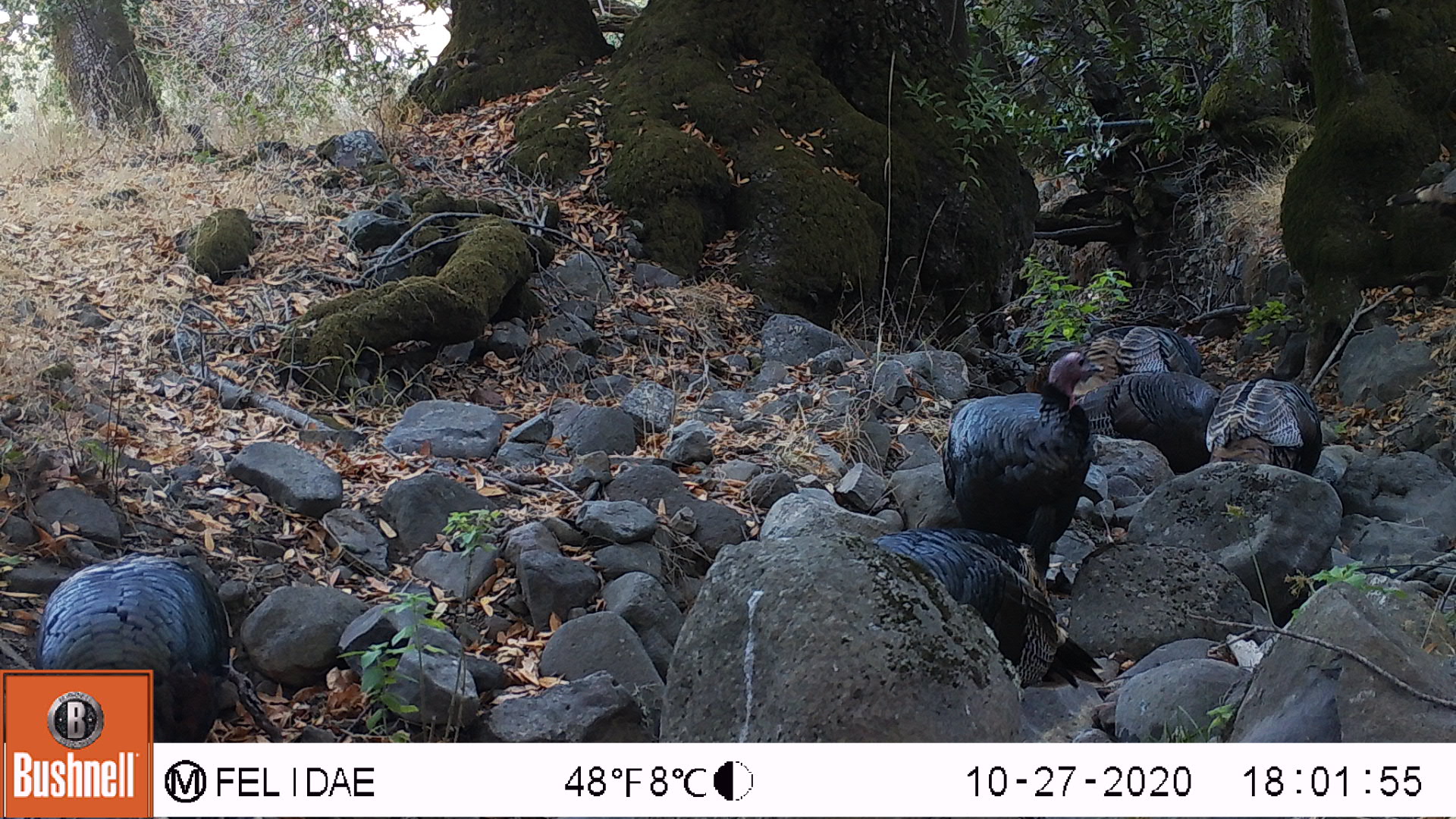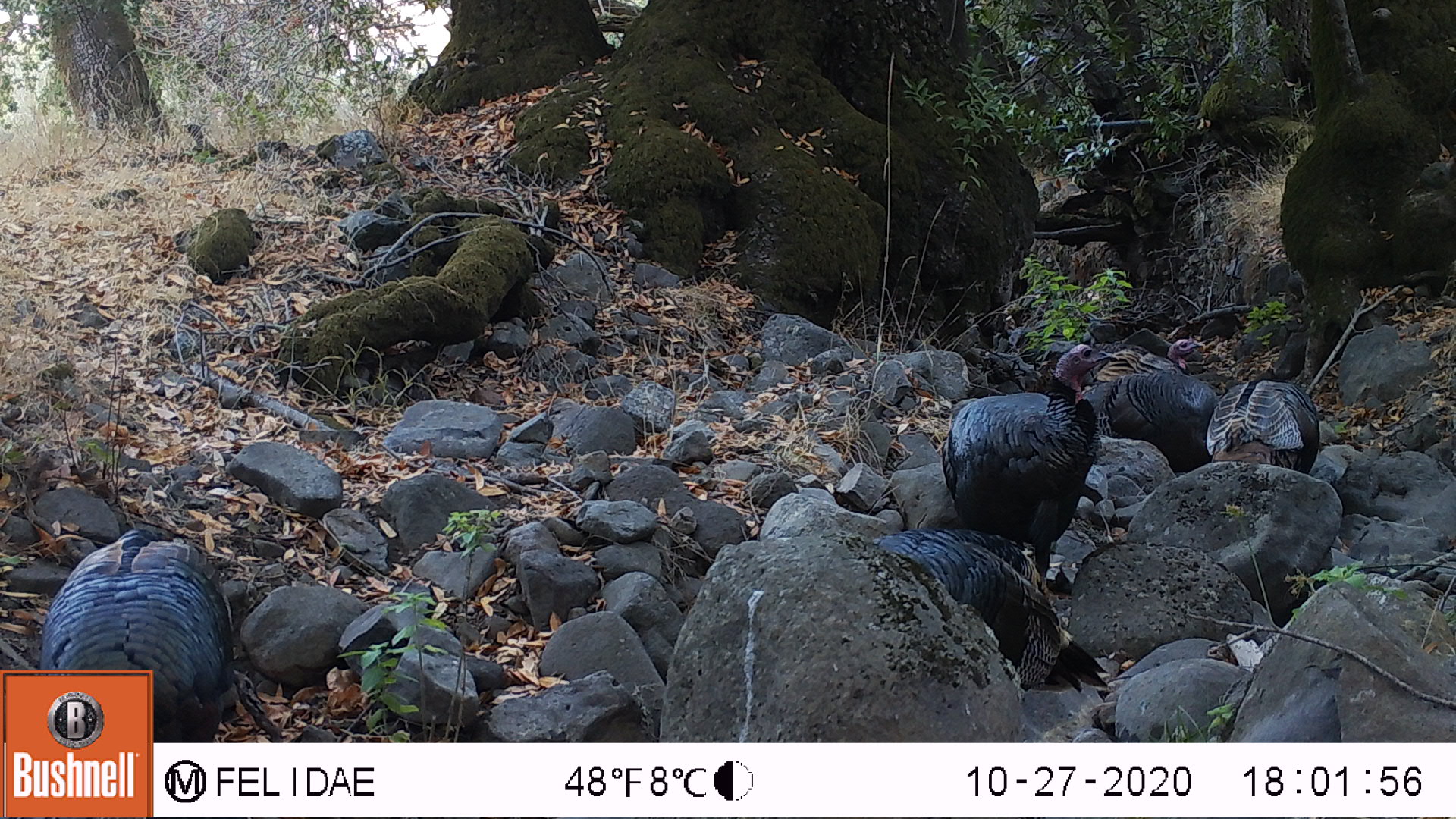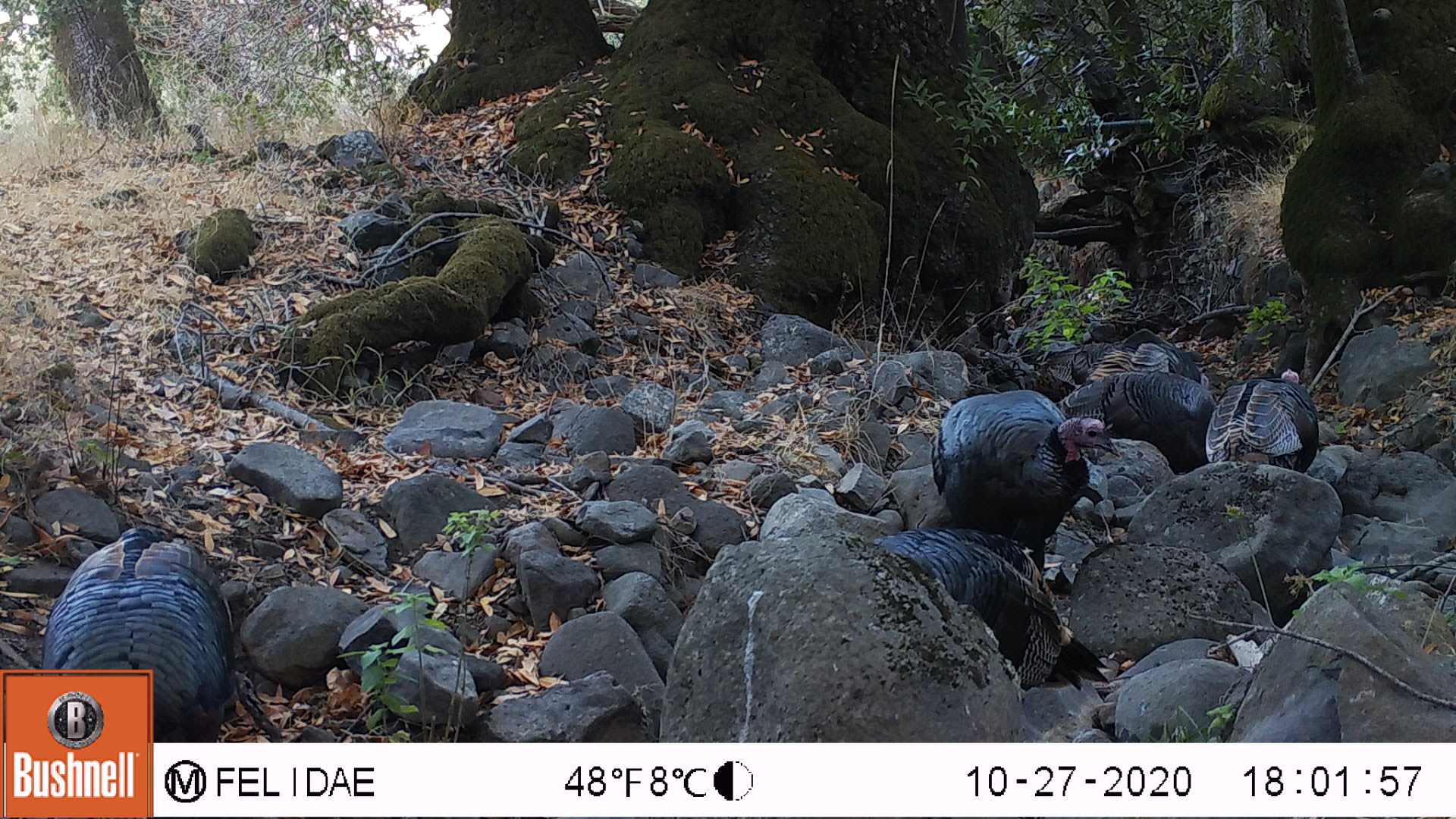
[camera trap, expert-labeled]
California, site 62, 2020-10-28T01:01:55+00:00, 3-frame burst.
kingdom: Animalia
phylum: Chordata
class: Aves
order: Cathartiformes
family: Cathartidae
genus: Cathartes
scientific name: Cathartes aura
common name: turkey vulture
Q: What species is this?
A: Turkey vulture (Cathartes aura).